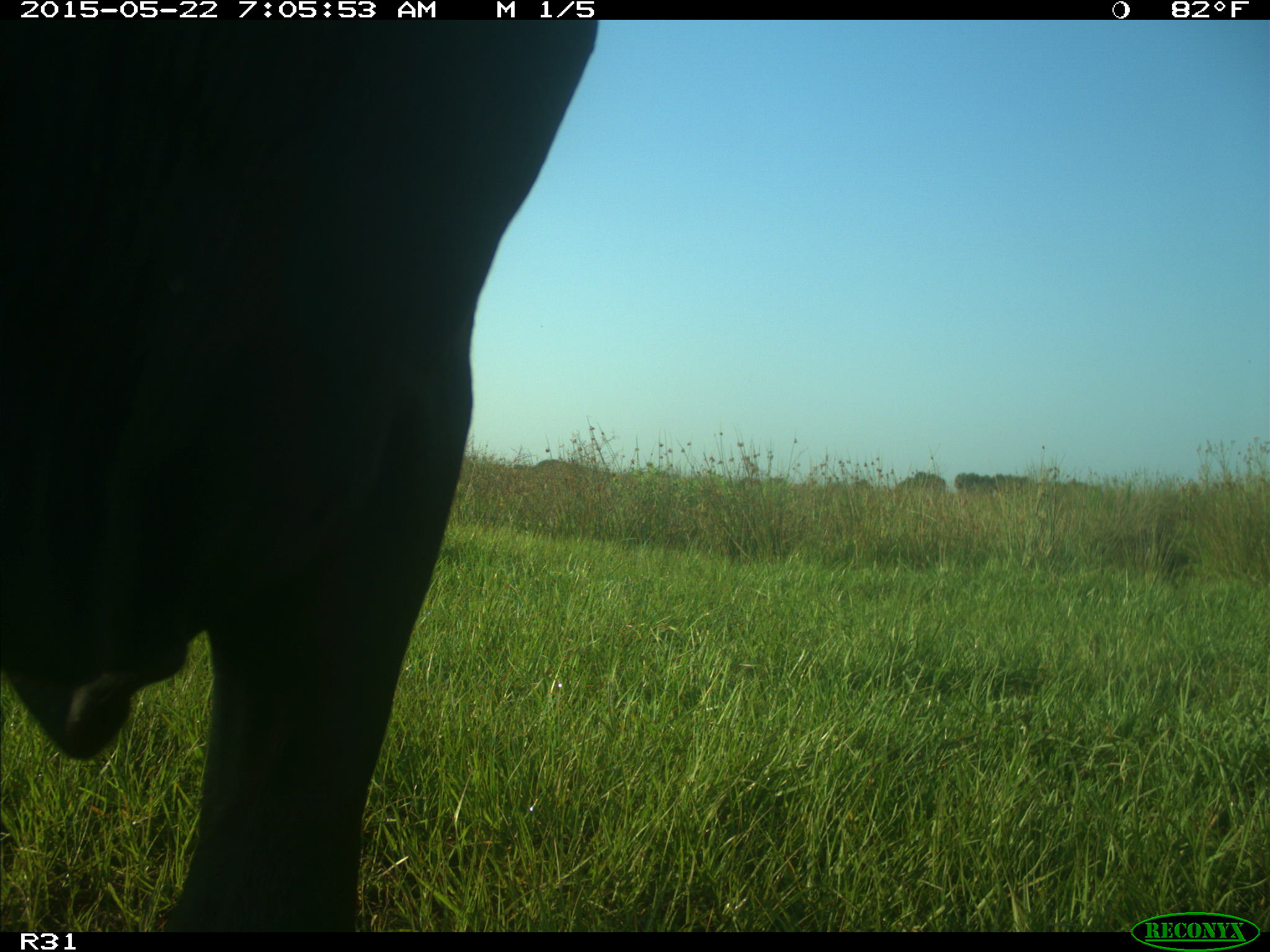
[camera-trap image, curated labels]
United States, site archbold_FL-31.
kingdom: Animalia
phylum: Chordata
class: Mammalia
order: Artiodactyla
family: Bovidae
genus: Bos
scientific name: Bos taurus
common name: domestic cow